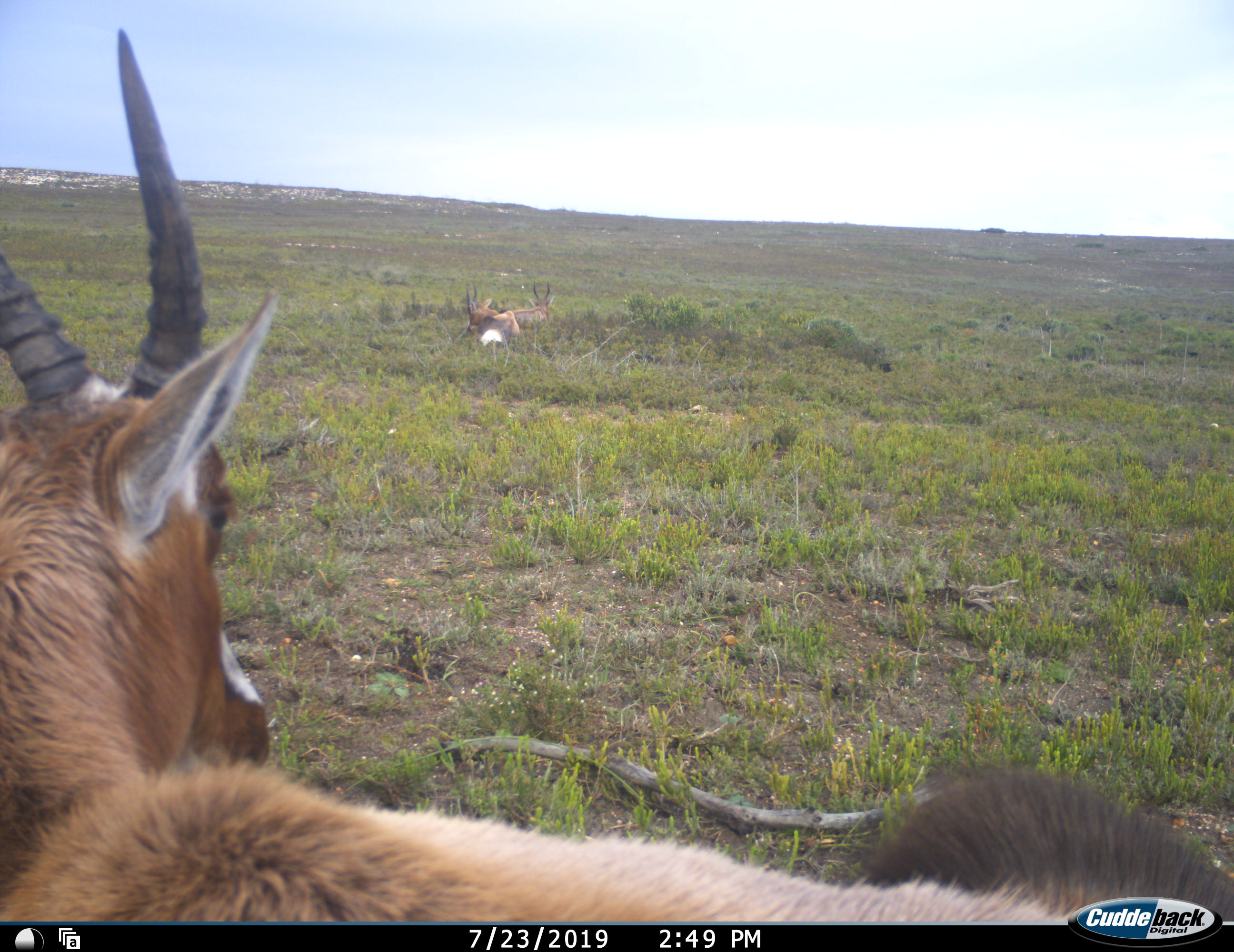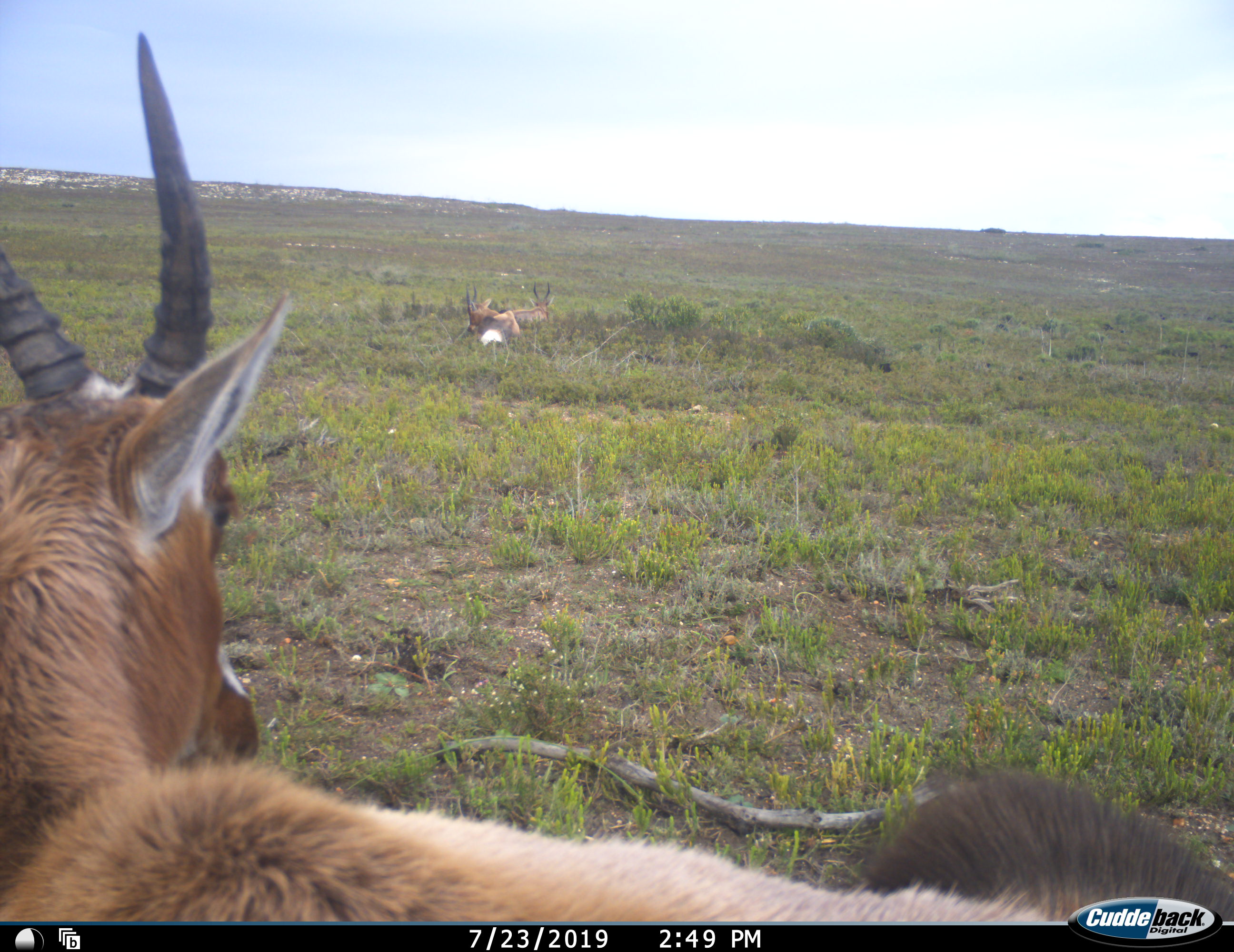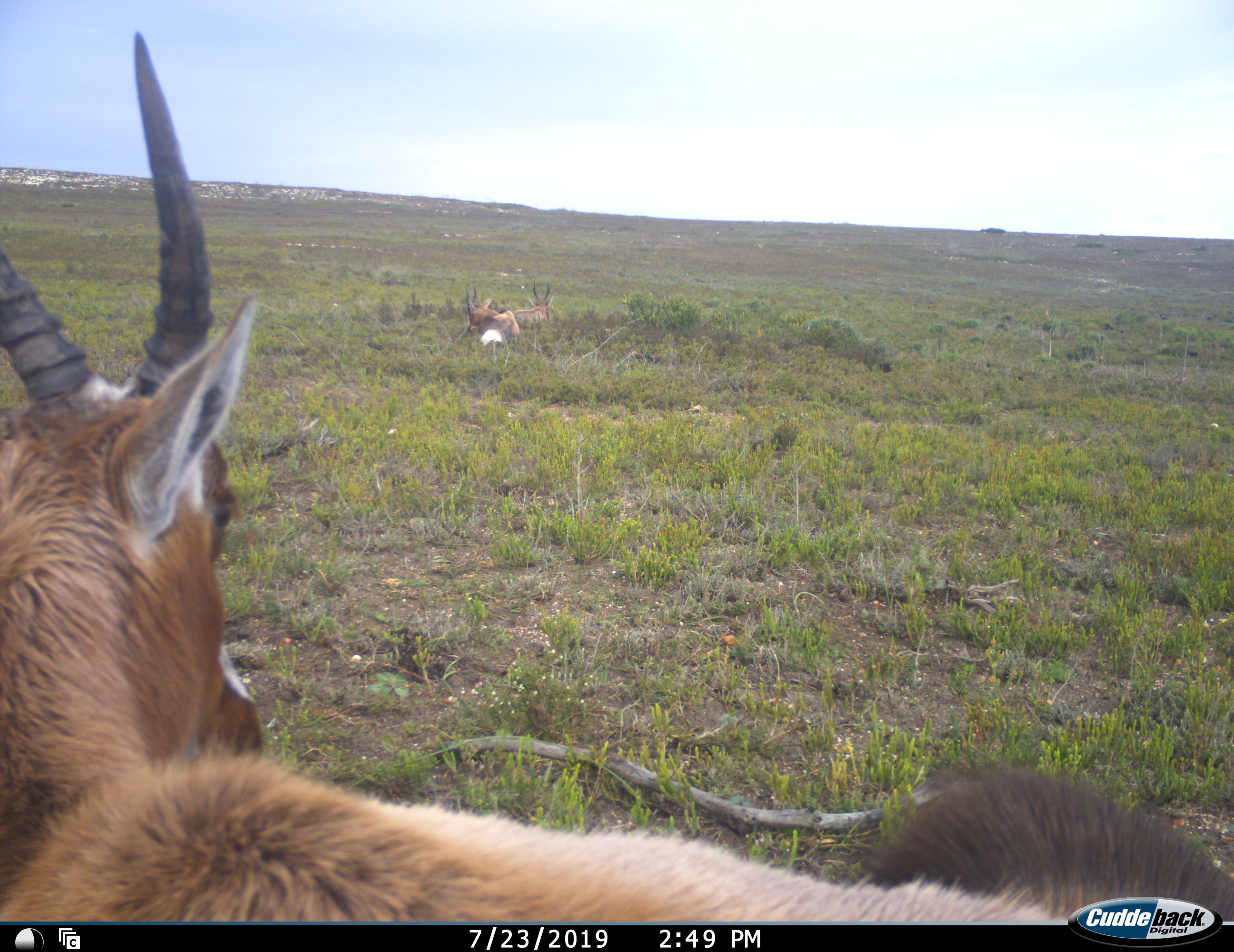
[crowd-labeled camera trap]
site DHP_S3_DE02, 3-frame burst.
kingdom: Animalia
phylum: Chordata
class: Mammalia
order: Artiodactyla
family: Bovidae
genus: Damaliscus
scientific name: Damaliscus pygargus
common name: bontebok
Bontebok (Damaliscus pygargus), count 3. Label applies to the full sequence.